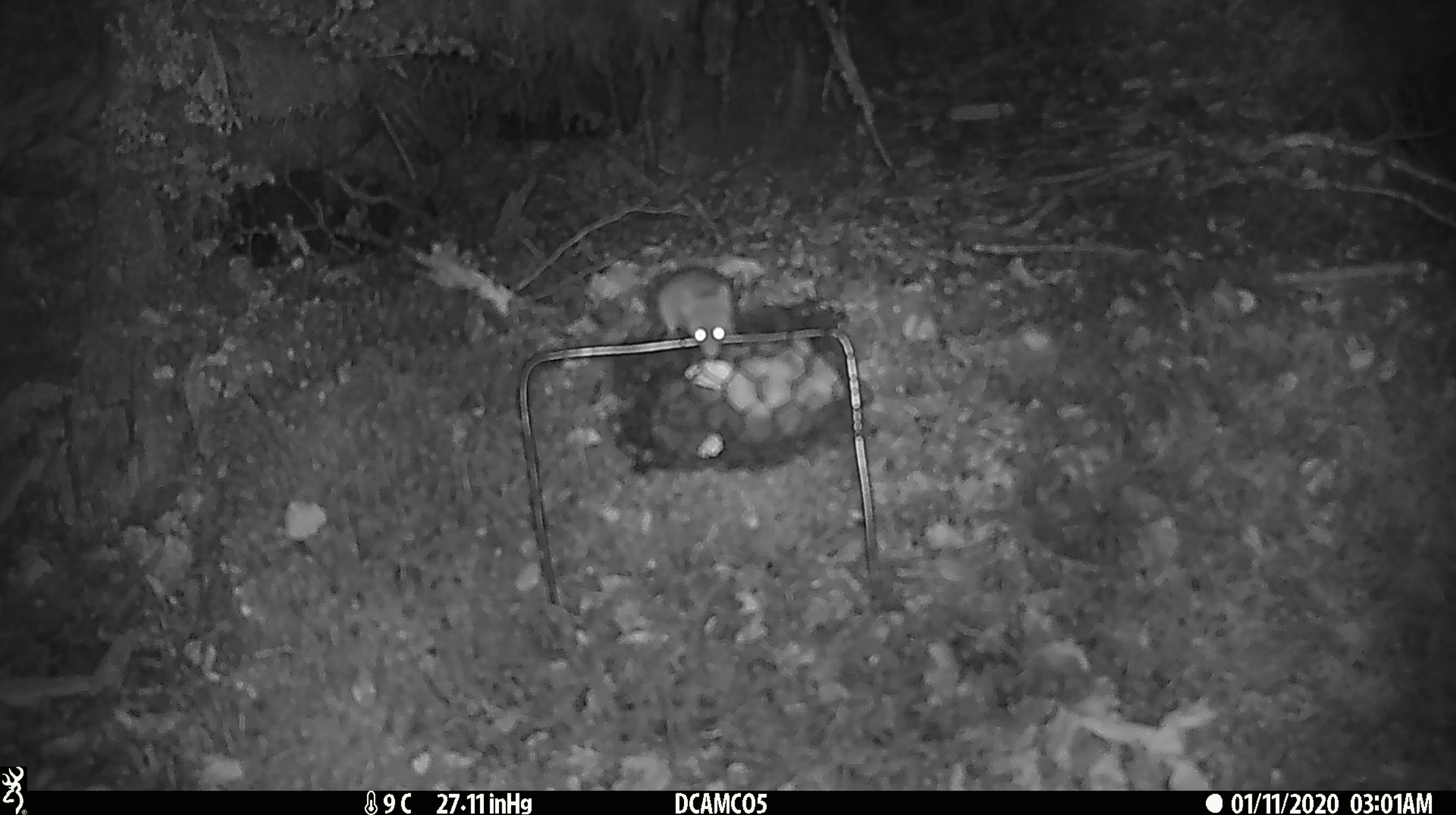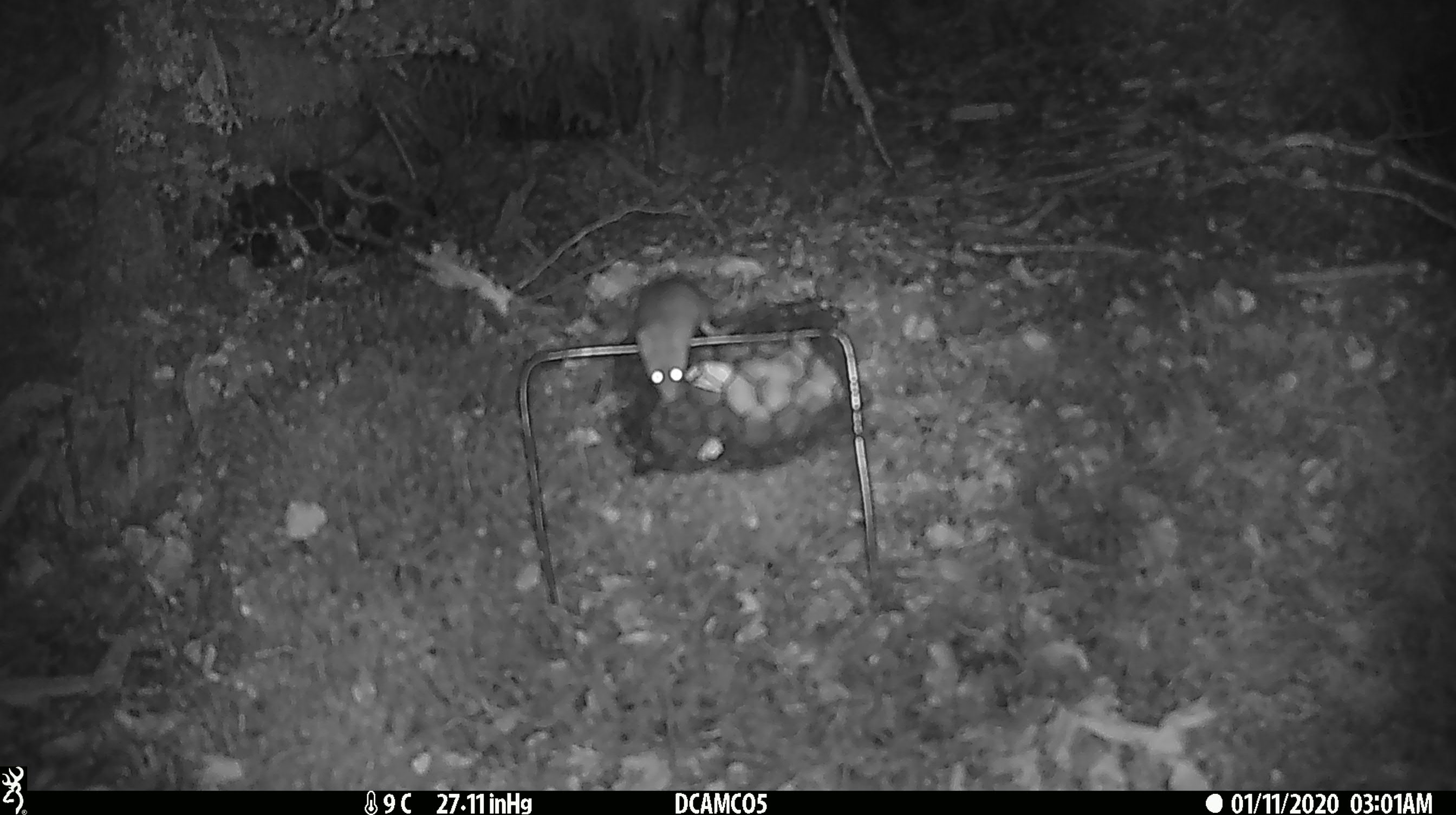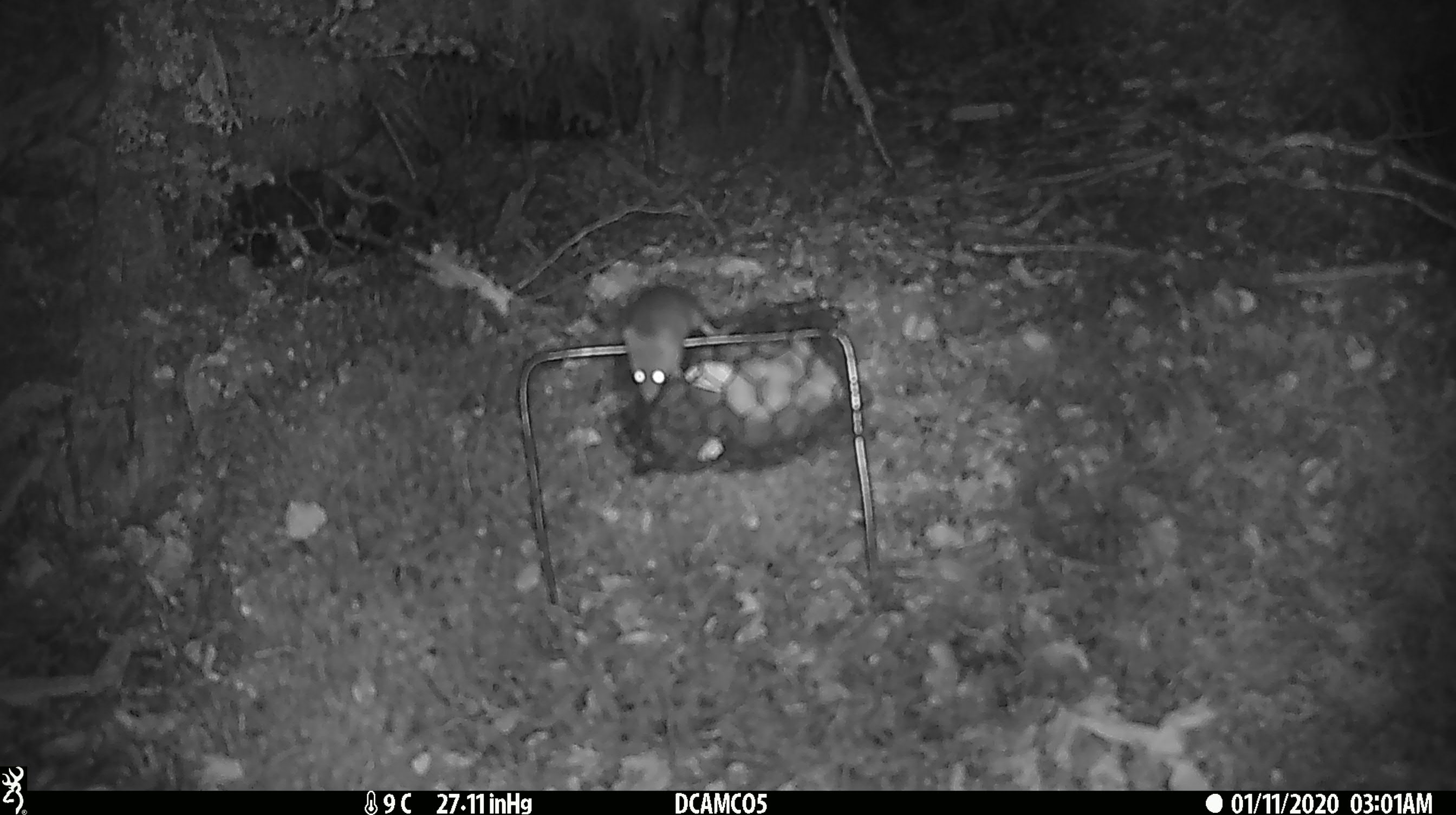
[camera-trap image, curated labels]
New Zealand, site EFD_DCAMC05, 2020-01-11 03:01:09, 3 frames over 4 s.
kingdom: Animalia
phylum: Chordata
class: Mammalia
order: Rodentia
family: Muridae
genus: Mus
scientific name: Mus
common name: mouse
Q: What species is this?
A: Mouse (Mus).